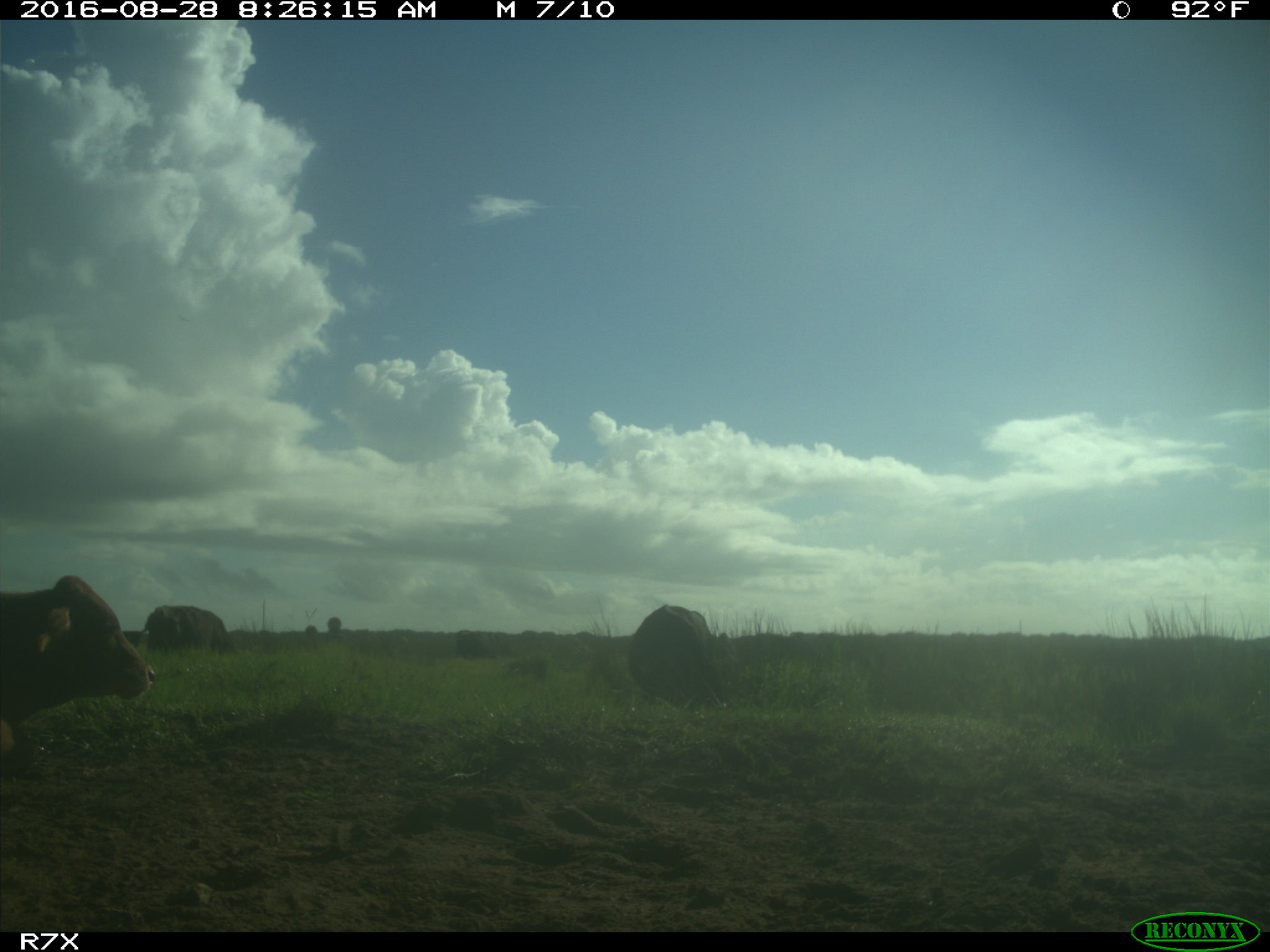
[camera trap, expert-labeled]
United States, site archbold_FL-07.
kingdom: Animalia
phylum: Chordata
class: Mammalia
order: Artiodactyla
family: Bovidae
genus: Bos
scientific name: Bos taurus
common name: domestic cow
Bos taurus (domestic cow).